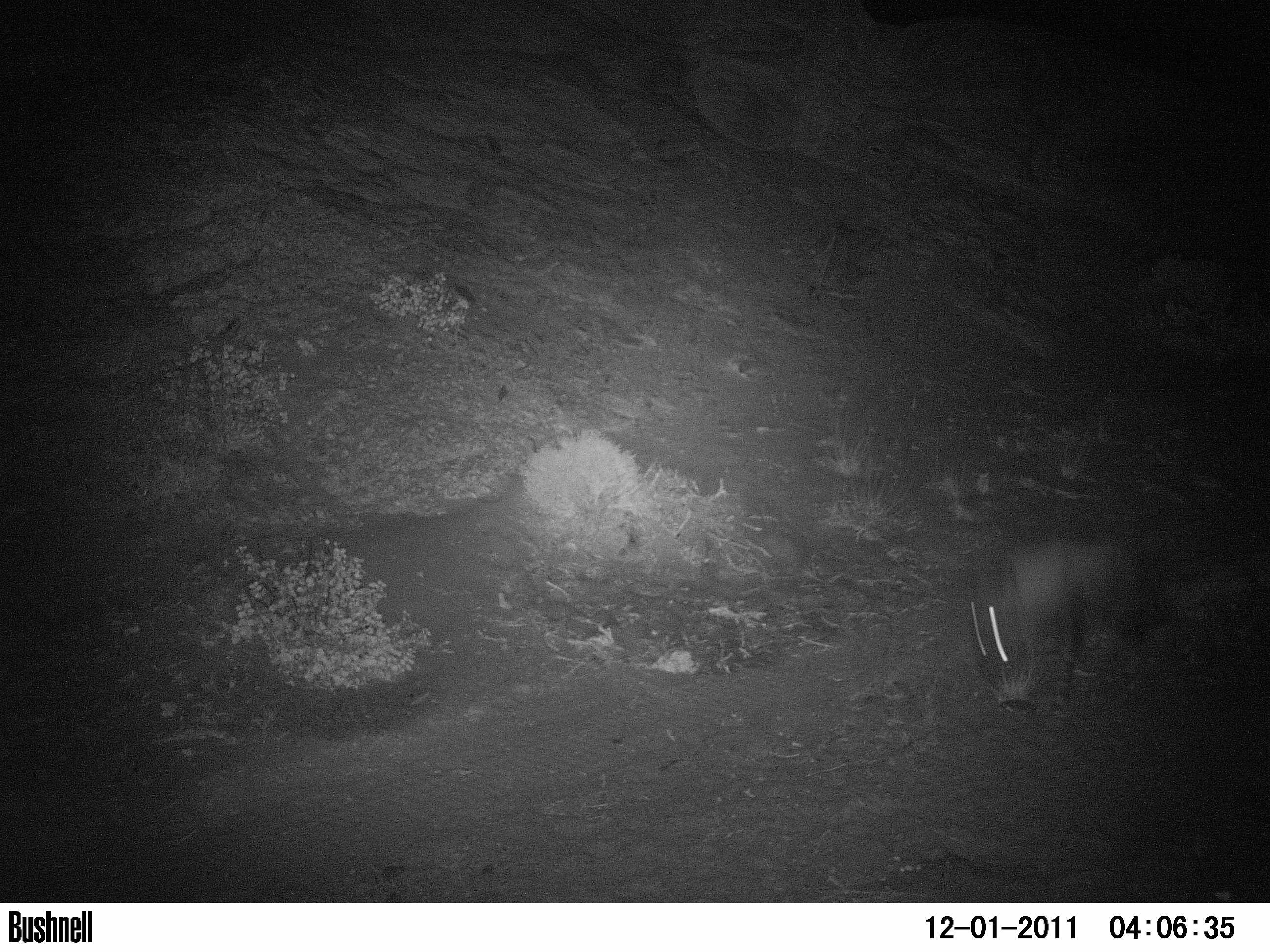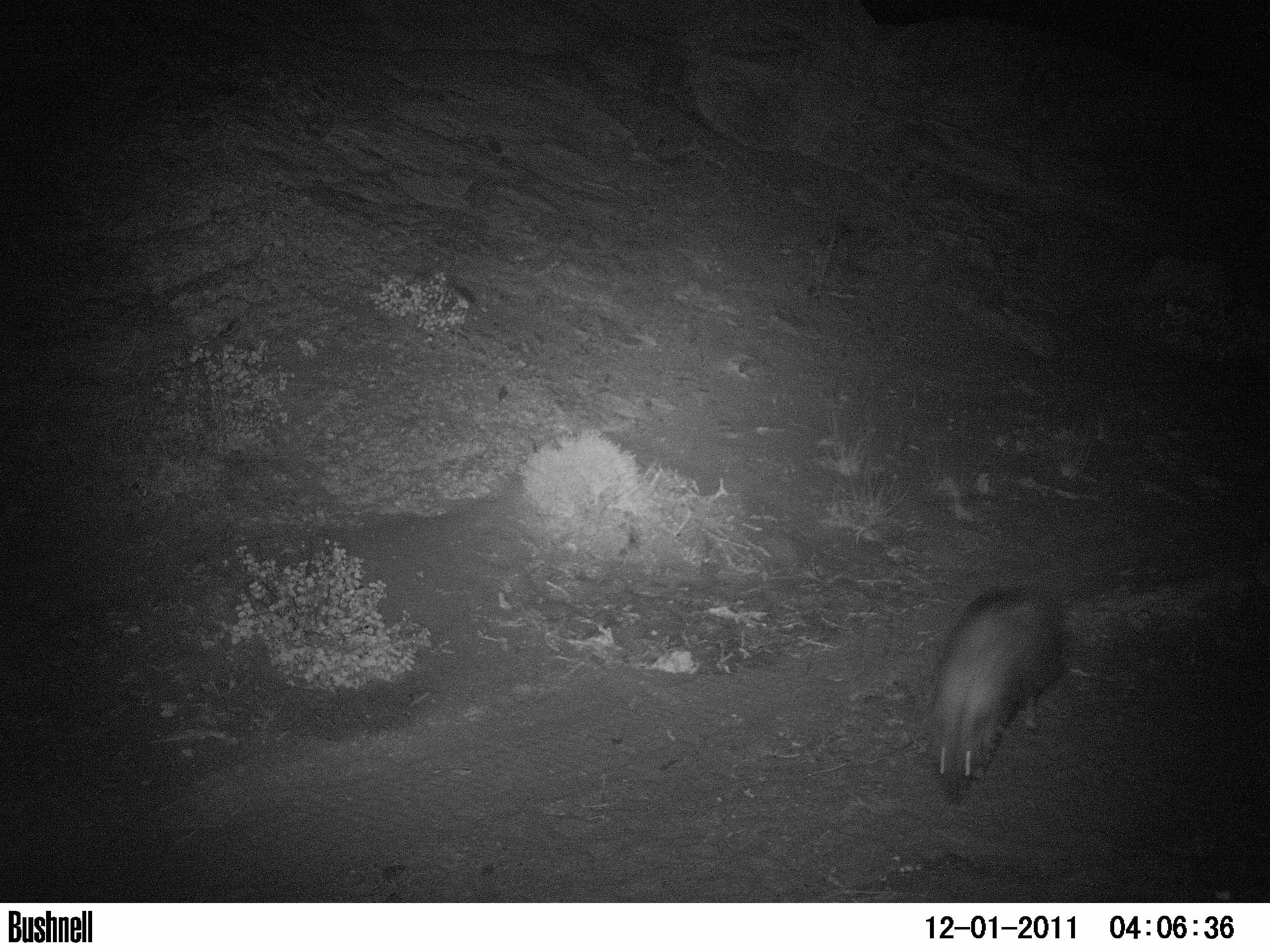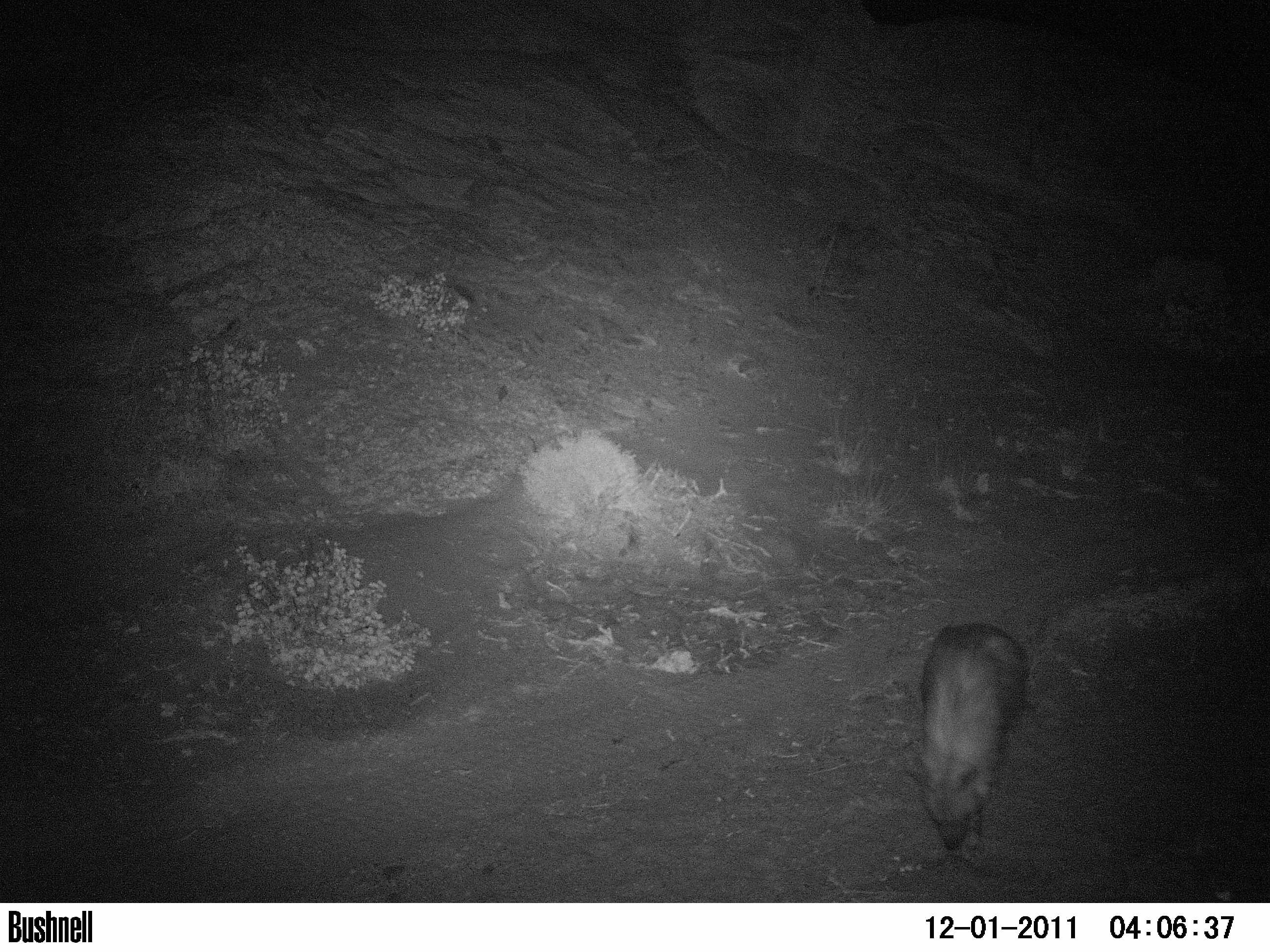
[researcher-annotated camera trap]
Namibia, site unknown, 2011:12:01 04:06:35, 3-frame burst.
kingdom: Animalia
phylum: Chordata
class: Mammalia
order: Carnivora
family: Hyaenidae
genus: Parahyaena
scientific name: Parahyaena brunnea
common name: brown hyena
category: hyaena brunnea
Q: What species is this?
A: Hyaena brunnea (brown hyena) (Parahyaena brunnea).